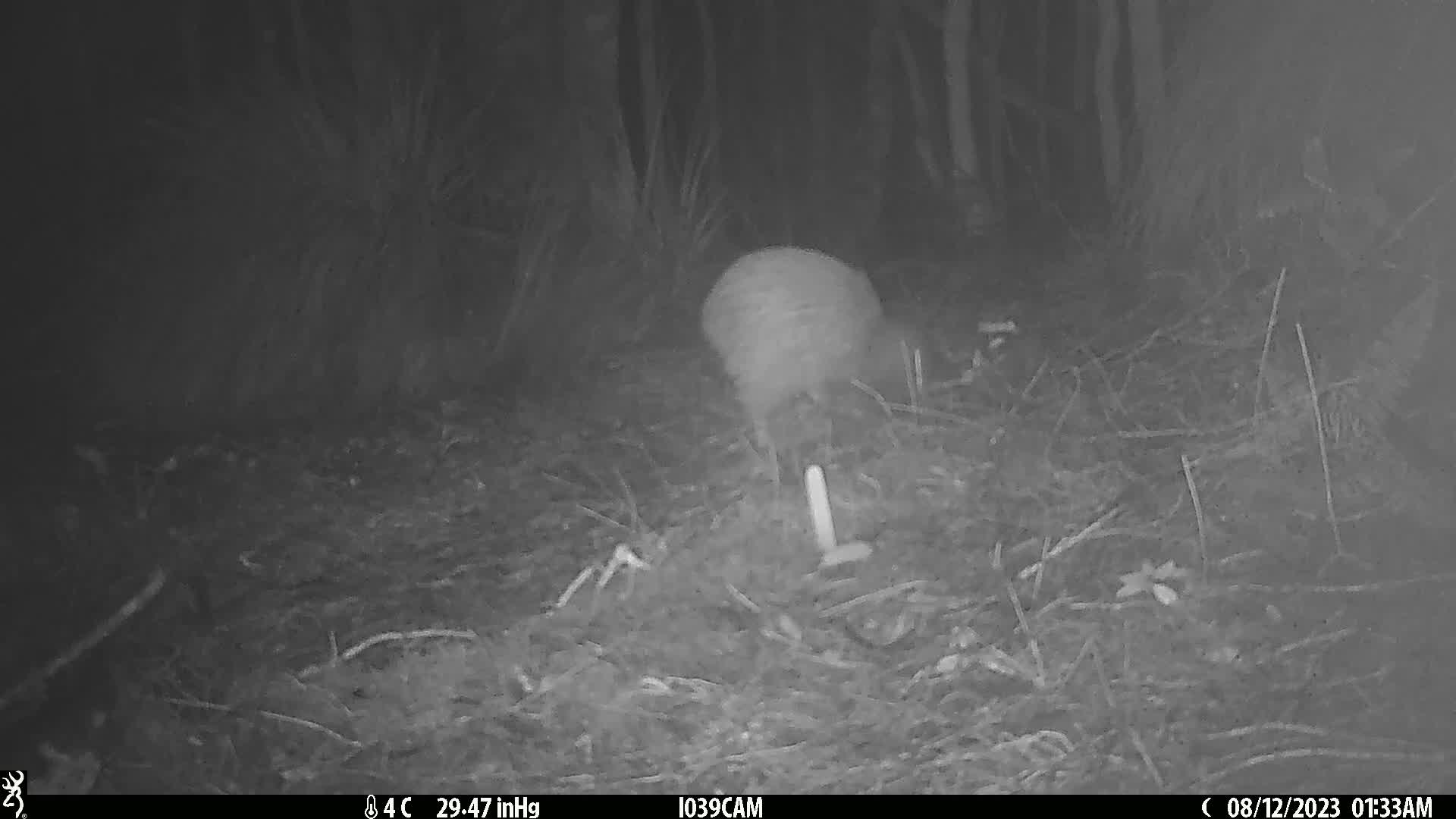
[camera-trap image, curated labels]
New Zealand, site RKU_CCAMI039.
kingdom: Animalia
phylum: Chordata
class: Aves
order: Apterygiformes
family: Apterygidae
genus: Apteryx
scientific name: Apteryx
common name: kiwi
Kiwi (Apteryx).